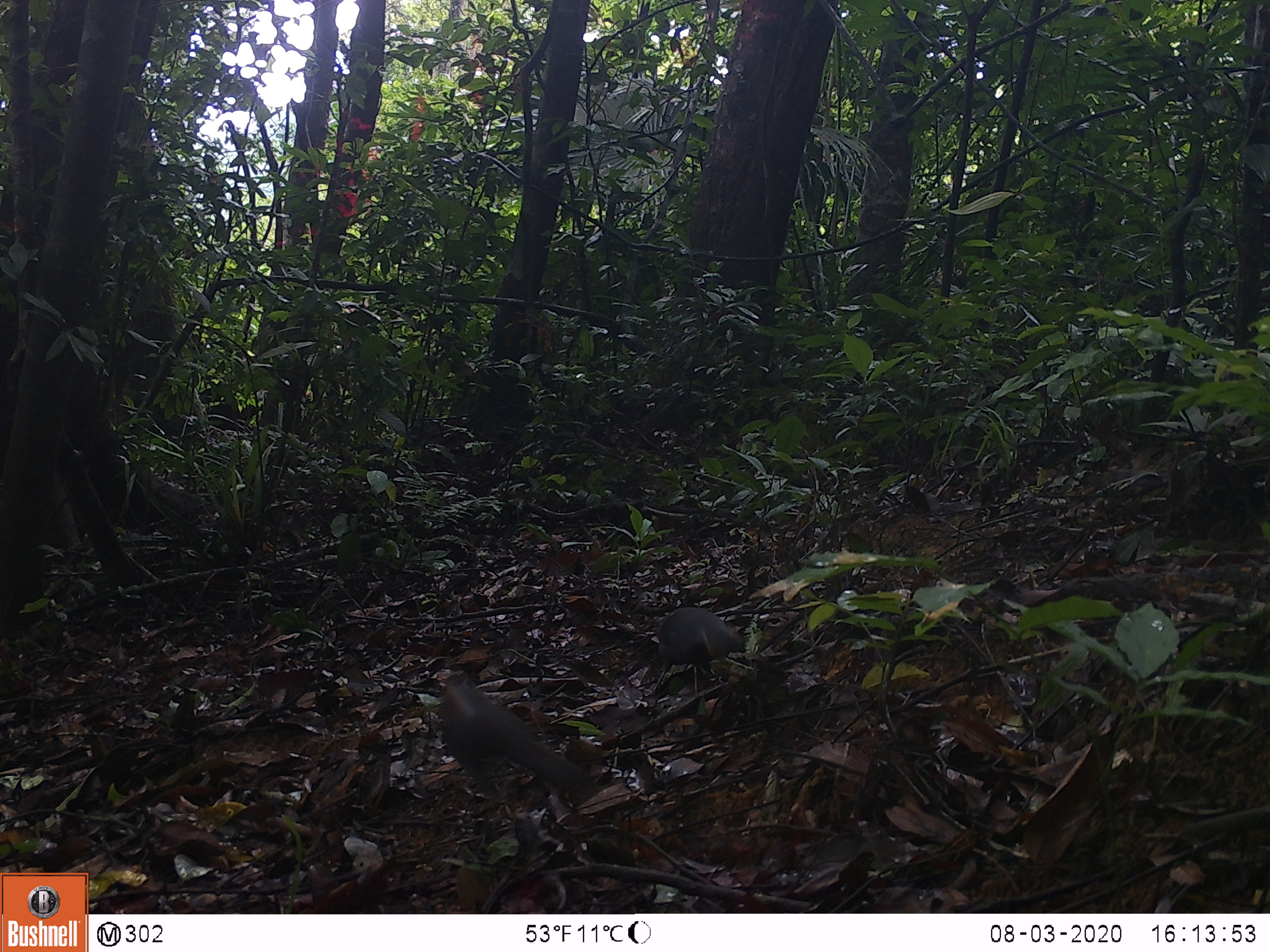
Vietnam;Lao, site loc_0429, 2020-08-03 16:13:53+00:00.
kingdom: Animalia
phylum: Chordata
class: Aves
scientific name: Aves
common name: bird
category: unidentified bird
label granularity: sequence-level